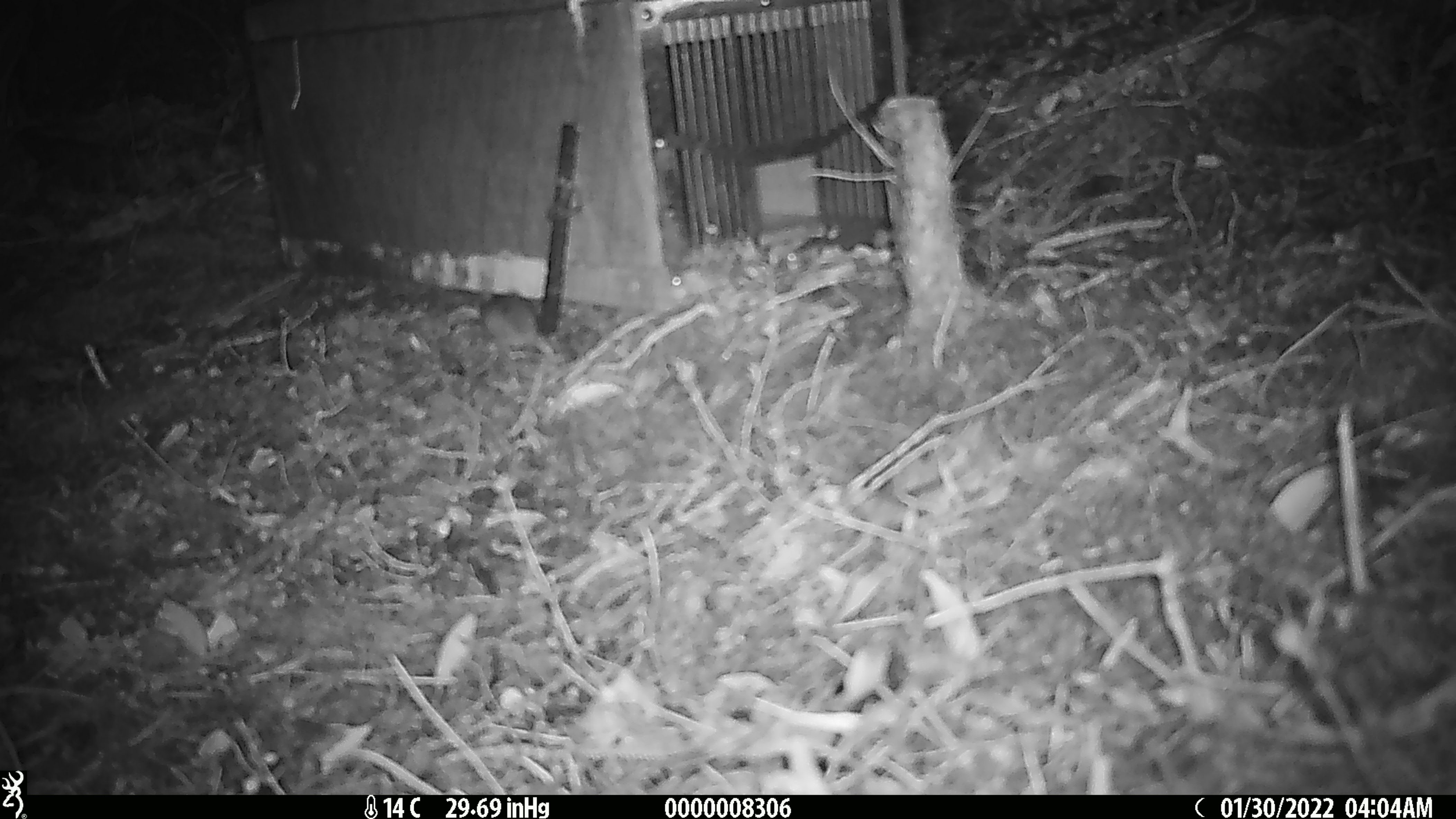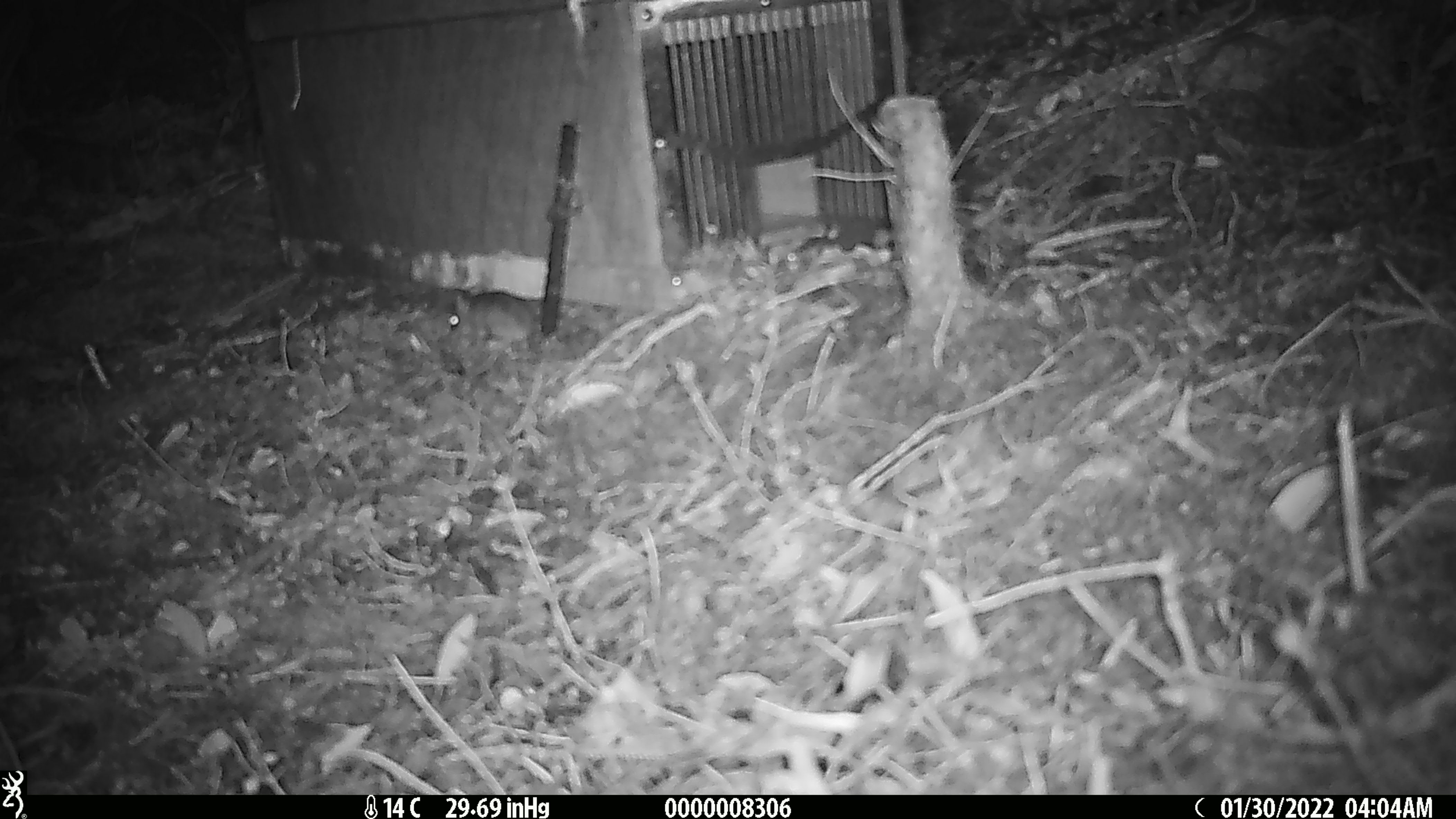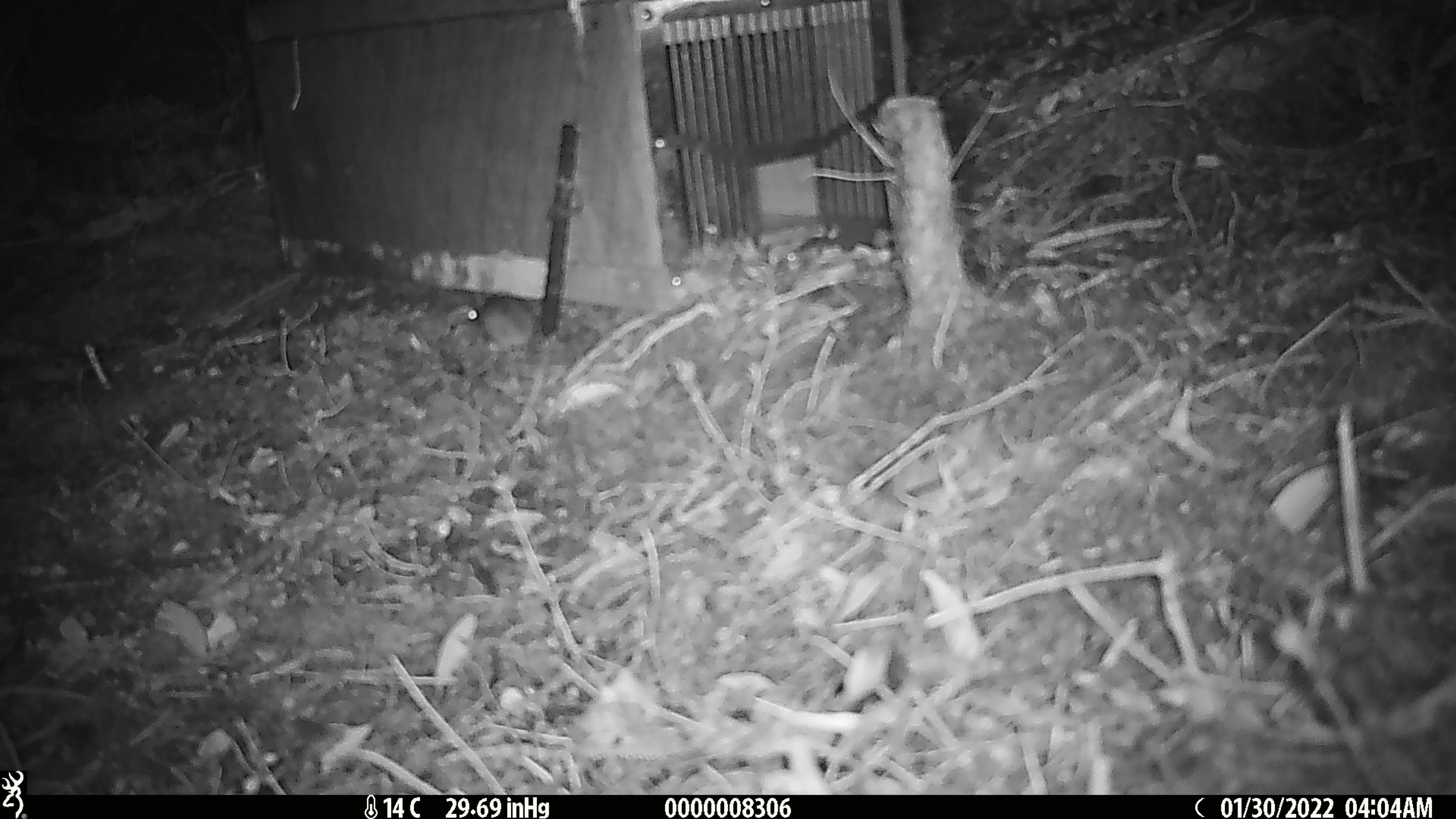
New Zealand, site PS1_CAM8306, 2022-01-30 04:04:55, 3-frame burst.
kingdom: Animalia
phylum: Chordata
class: Mammalia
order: Rodentia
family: Muridae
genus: Mus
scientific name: Mus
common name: mouse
Mouse (Mus).